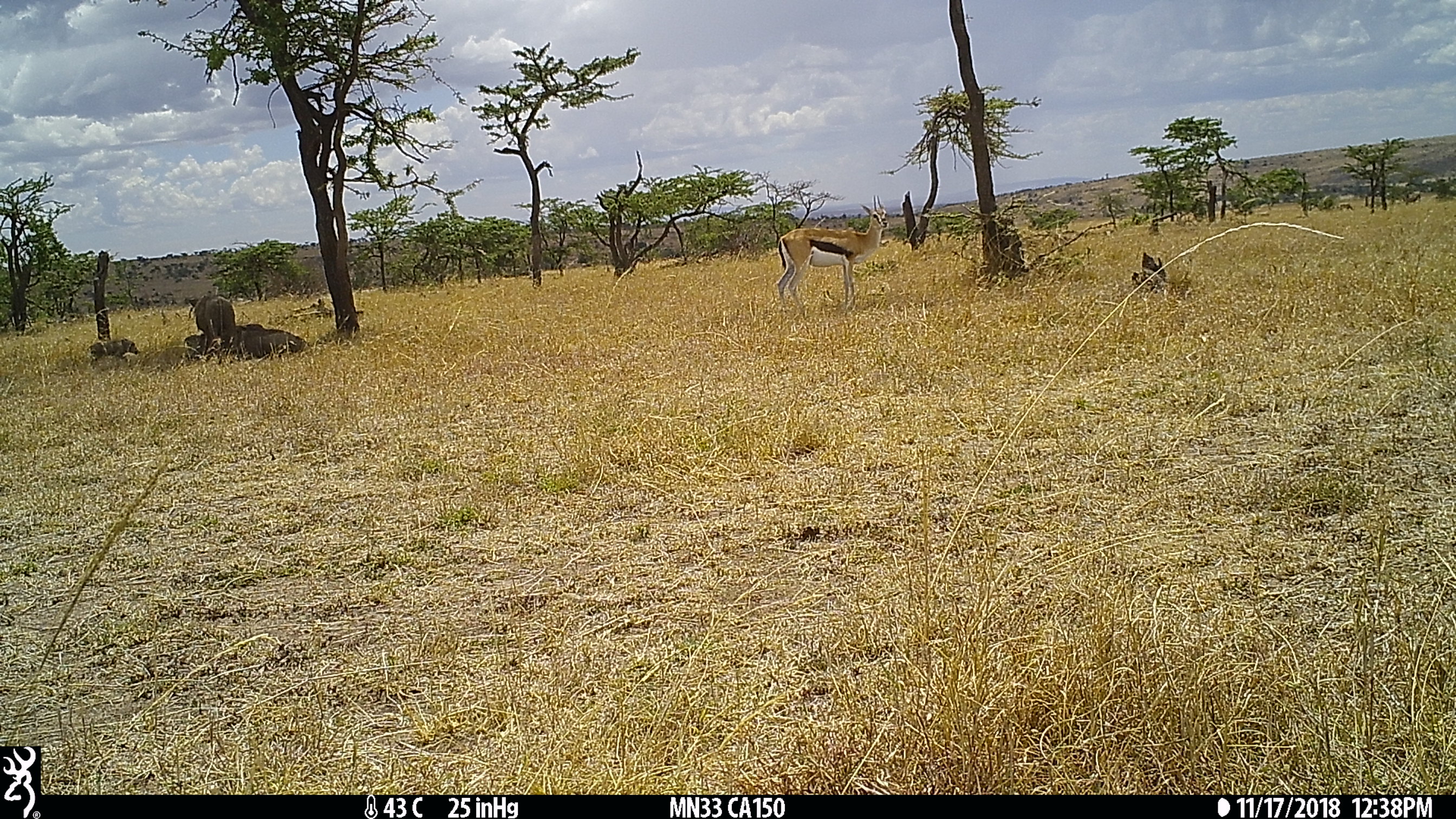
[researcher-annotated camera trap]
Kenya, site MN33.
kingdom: Animalia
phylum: Chordata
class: Mammalia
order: Artiodactyla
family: Suidae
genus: Phacochoerus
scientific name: Phacochoerus africanus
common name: common warthog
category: warthog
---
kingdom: Animalia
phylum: Chordata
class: Mammalia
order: Artiodactyla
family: Bovidae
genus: Eudorcas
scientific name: Eudorcas thomsonii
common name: thomon's gazelle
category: gazelle thomsons